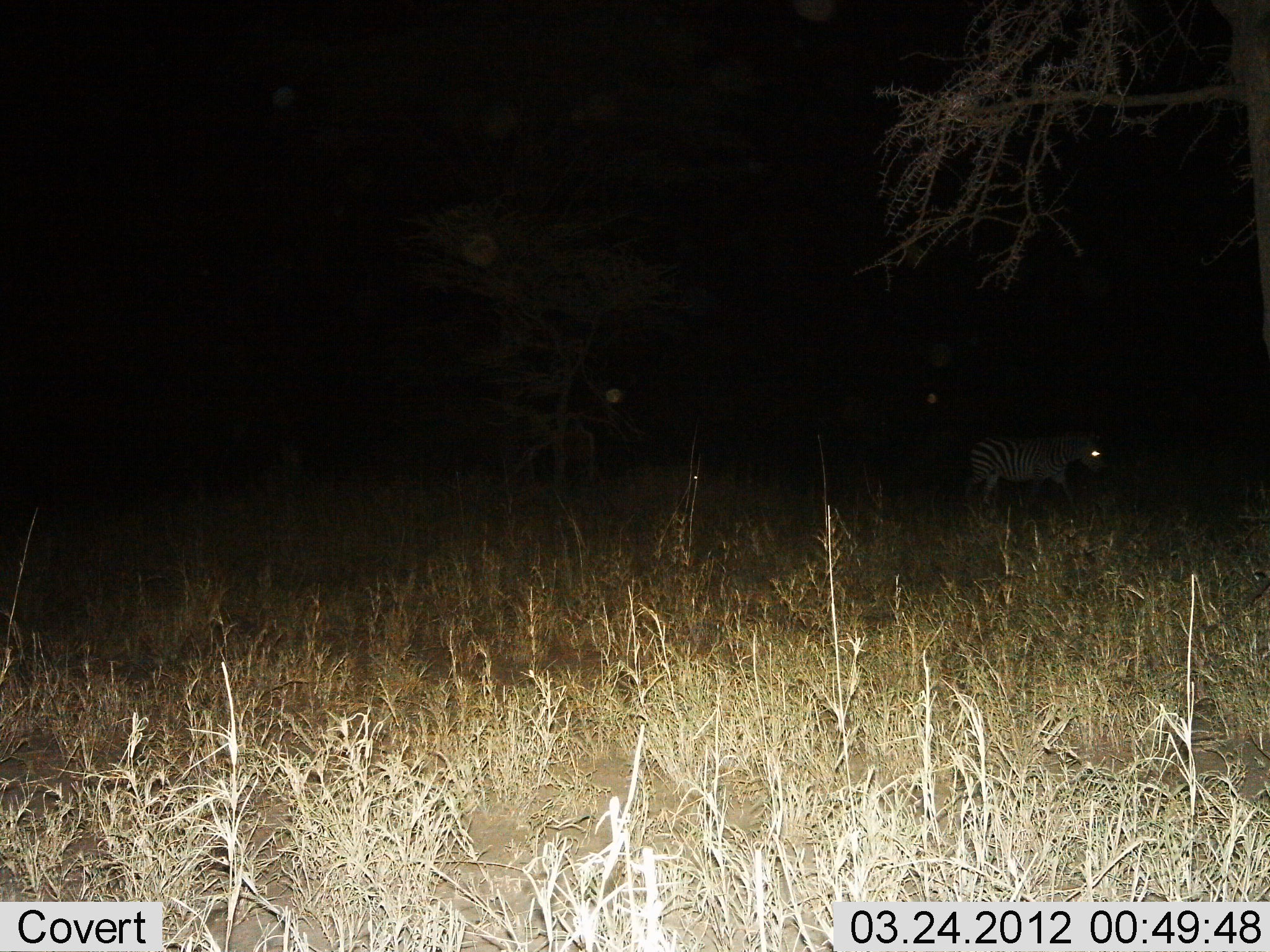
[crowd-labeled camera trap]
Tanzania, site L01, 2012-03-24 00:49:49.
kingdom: Animalia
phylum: Chordata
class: Mammalia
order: Perissodactyla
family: Equidae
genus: Equus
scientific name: Equus quagga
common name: plains zebra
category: zebra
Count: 1.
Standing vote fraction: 21%.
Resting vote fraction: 0%.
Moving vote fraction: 79%.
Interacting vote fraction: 0%.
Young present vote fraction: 0%.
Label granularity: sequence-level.